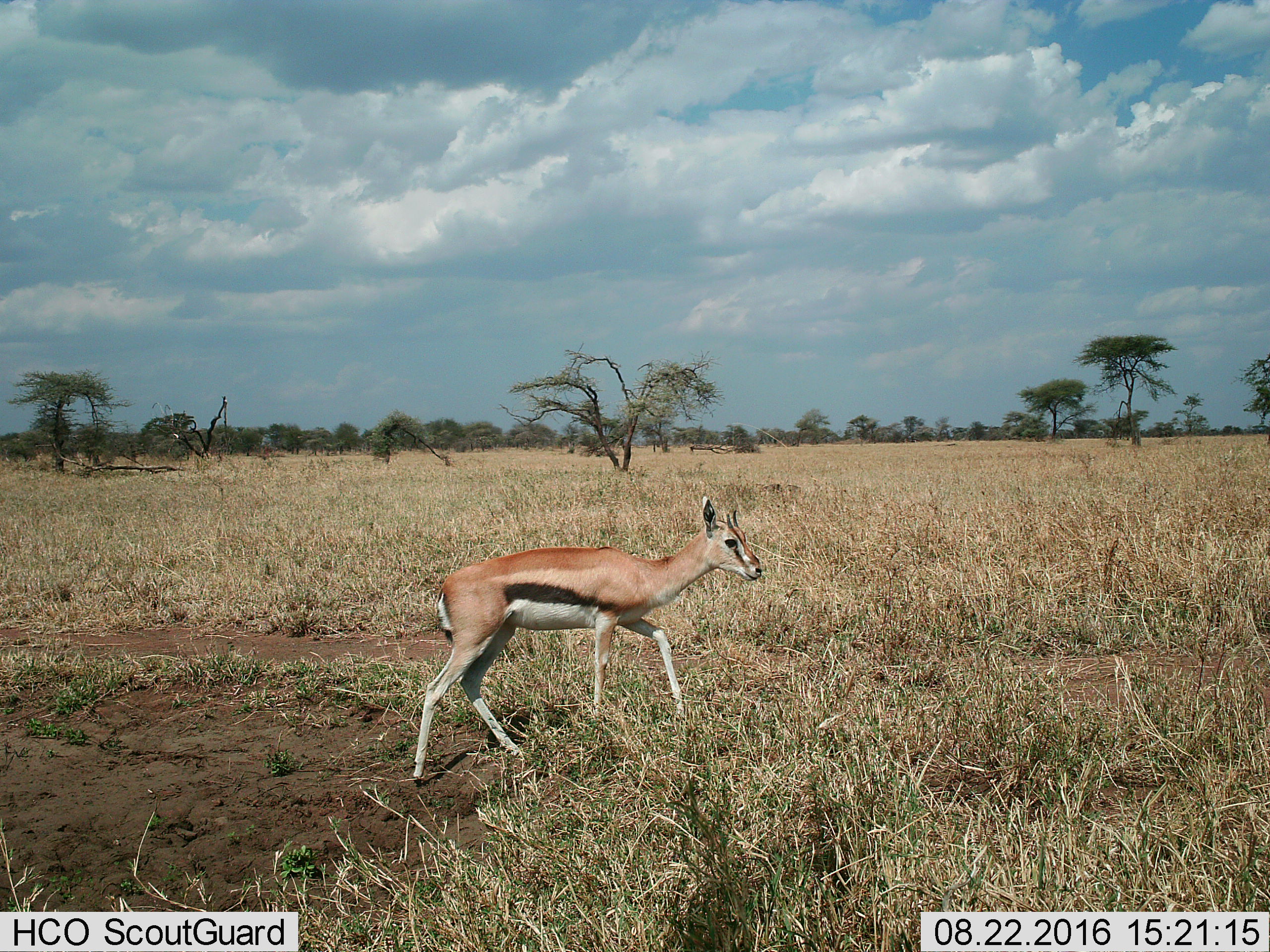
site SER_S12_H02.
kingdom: Animalia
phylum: Chordata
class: Mammalia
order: Artiodactyla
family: Bovidae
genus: Eudorcas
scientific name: Eudorcas thomsonii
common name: thomson's gazelle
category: gazellethomsons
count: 1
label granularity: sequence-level